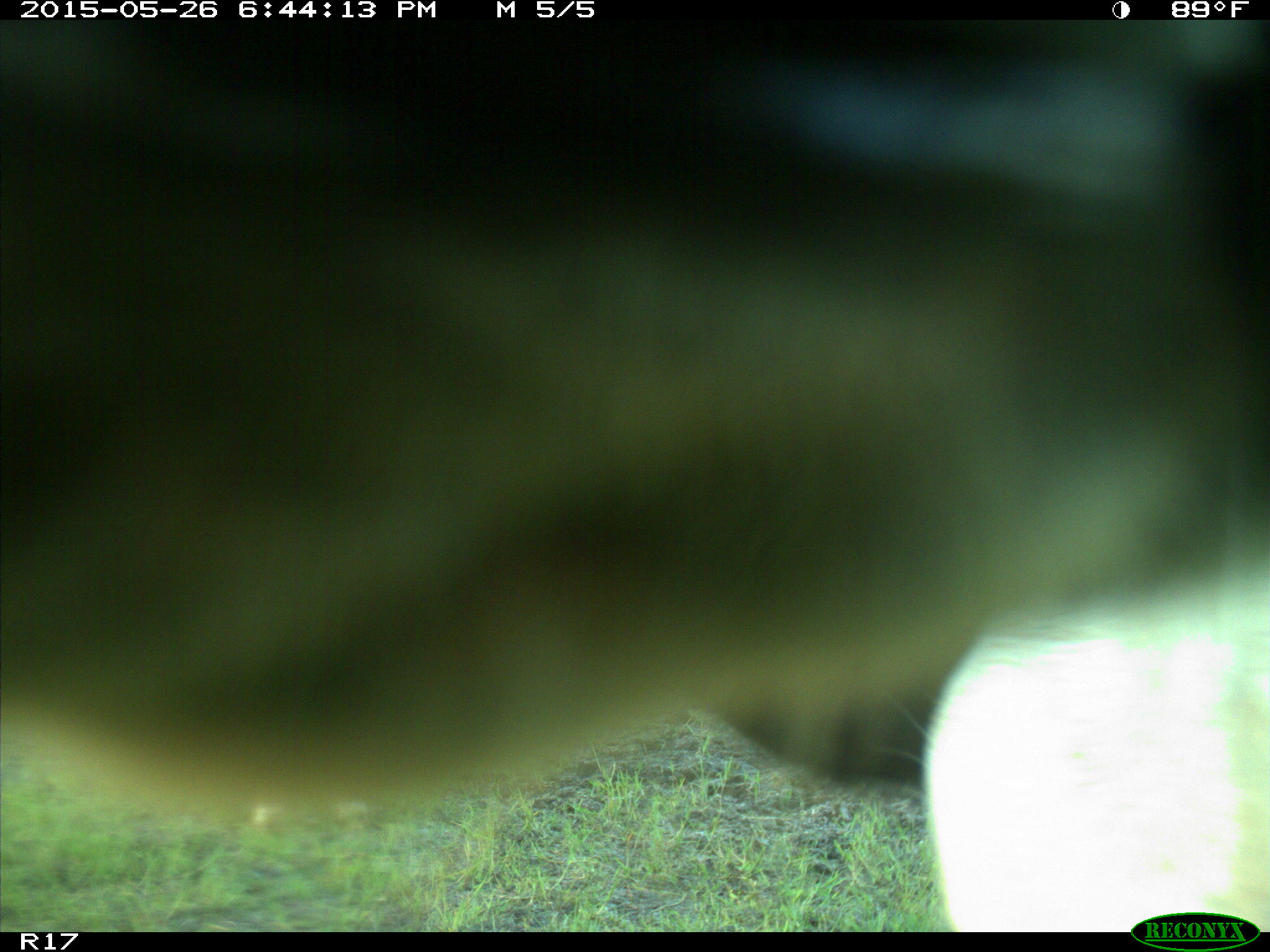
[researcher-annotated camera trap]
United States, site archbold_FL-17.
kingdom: Animalia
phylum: Chordata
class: Mammalia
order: Artiodactyla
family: Bovidae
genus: Bos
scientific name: Bos taurus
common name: domestic cow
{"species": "Bos taurus (domestic cow)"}